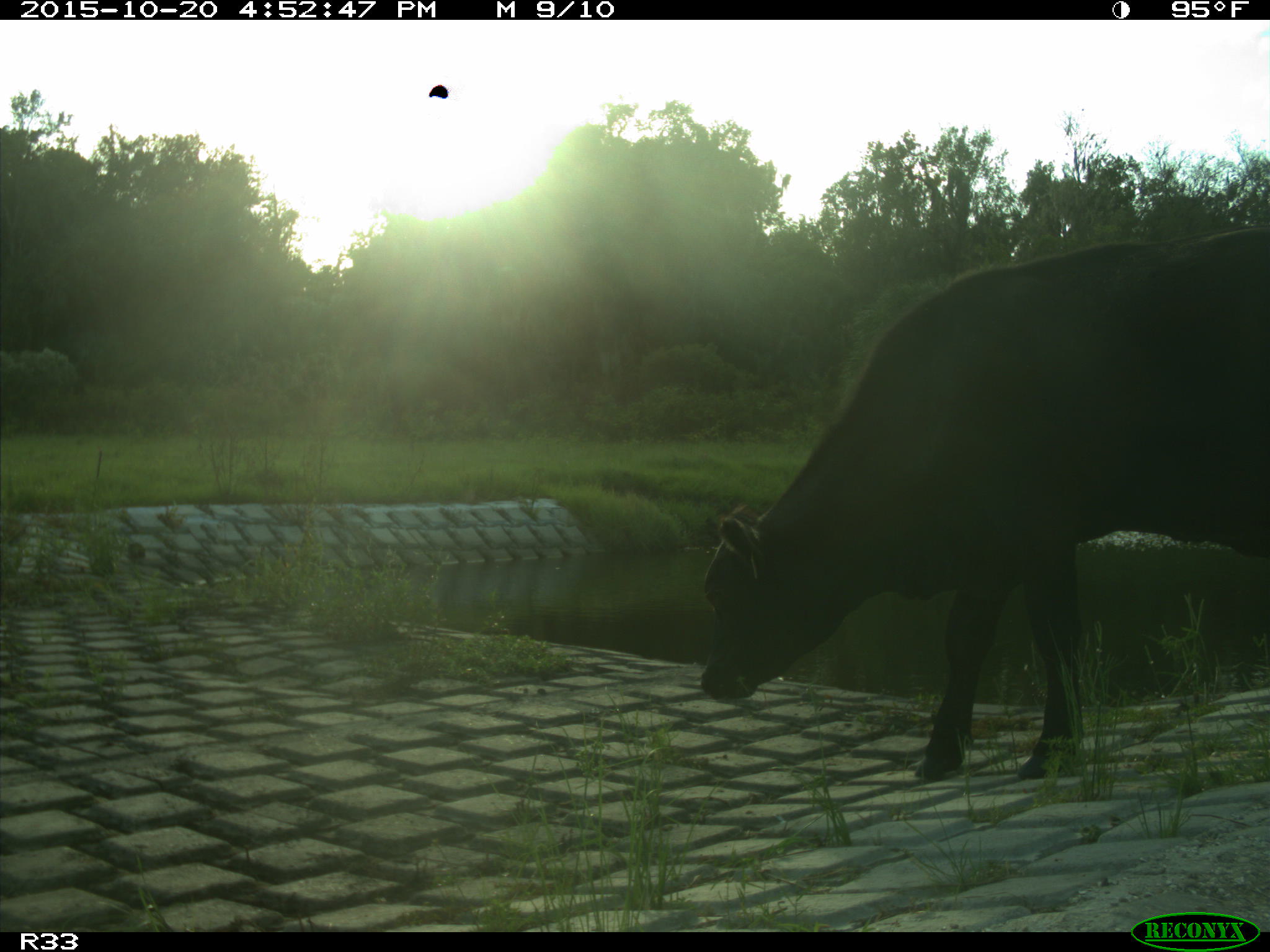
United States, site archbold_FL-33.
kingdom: Animalia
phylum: Chordata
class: Mammalia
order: Artiodactyla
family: Bovidae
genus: Bos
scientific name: Bos taurus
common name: domestic cow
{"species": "Bos taurus (domestic cow)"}